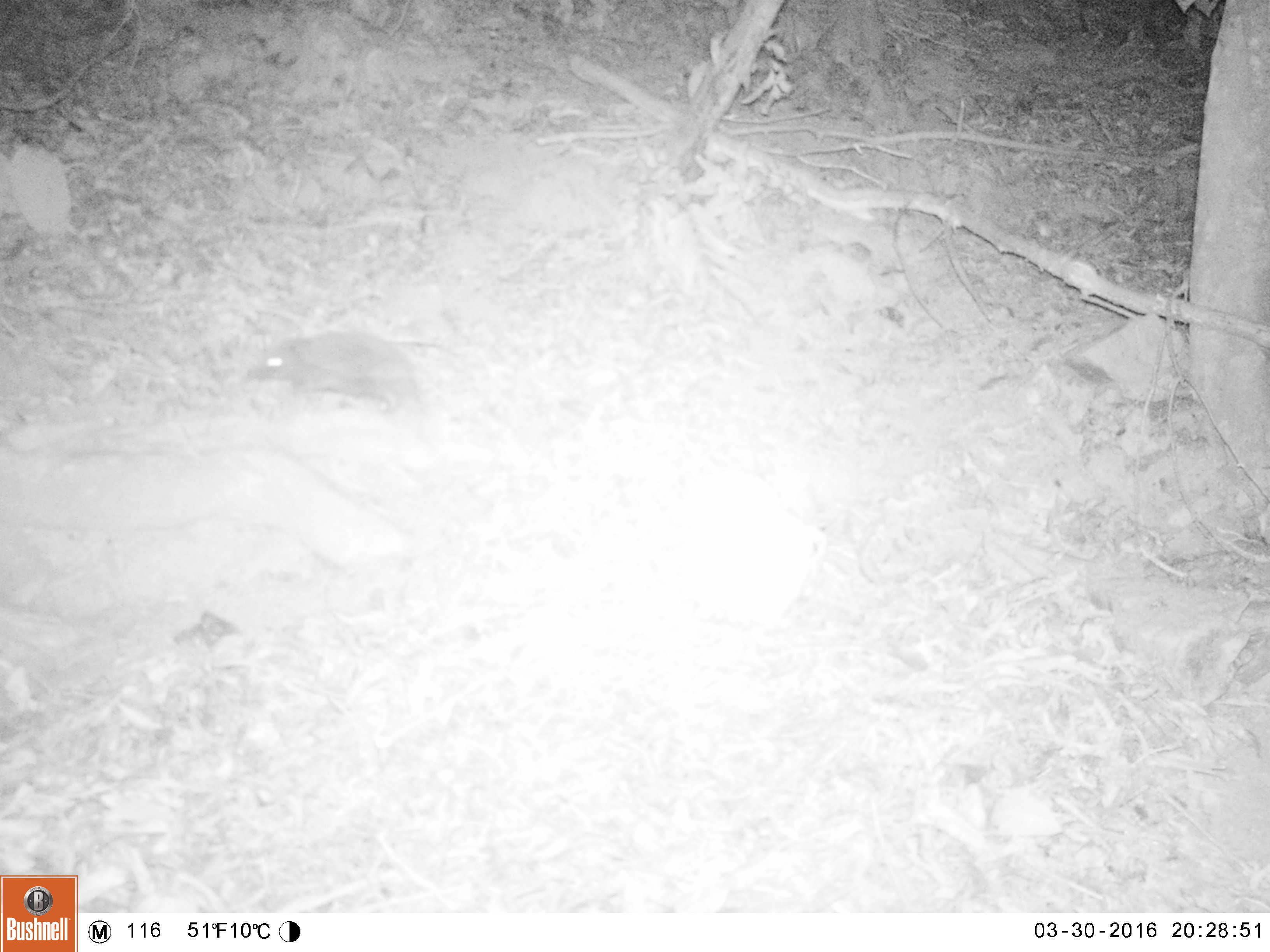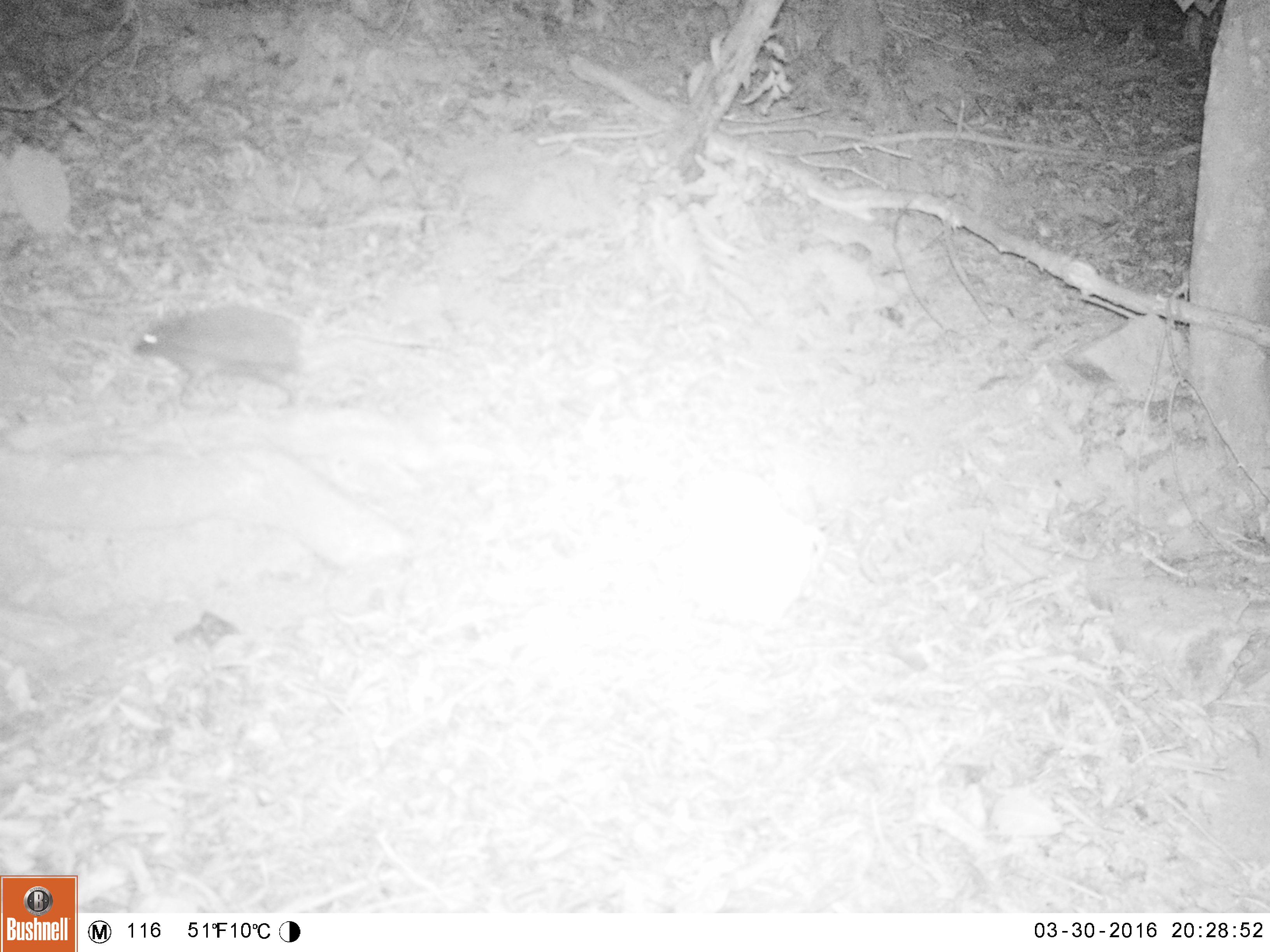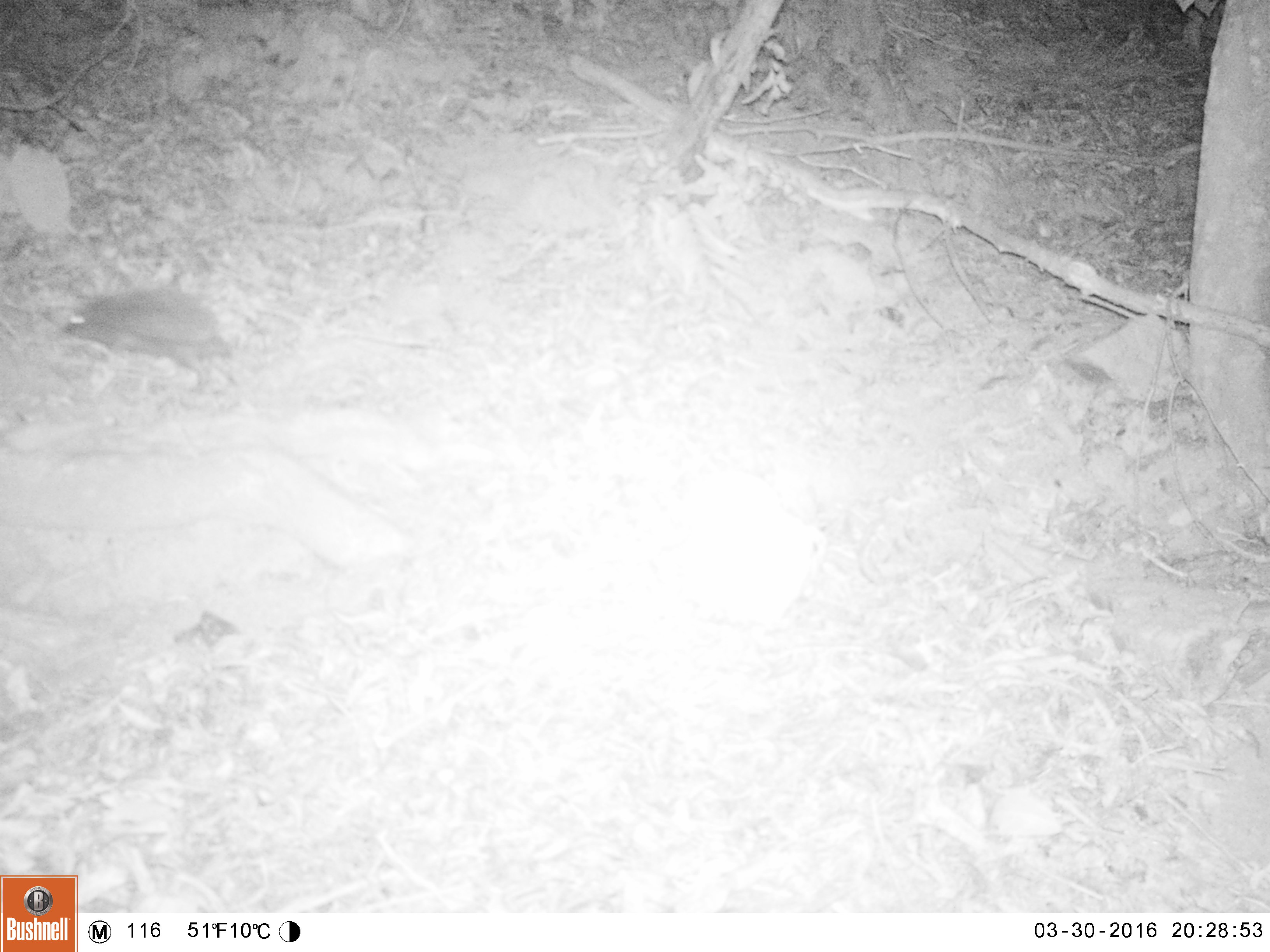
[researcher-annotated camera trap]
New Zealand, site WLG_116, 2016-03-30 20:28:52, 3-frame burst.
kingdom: Animalia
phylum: Chordata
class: Mammalia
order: Eulipotyphla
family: Erinaceidae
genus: Erinaceus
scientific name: Erinaceus europaeus europaeus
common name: european hedgehog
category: hedgehog